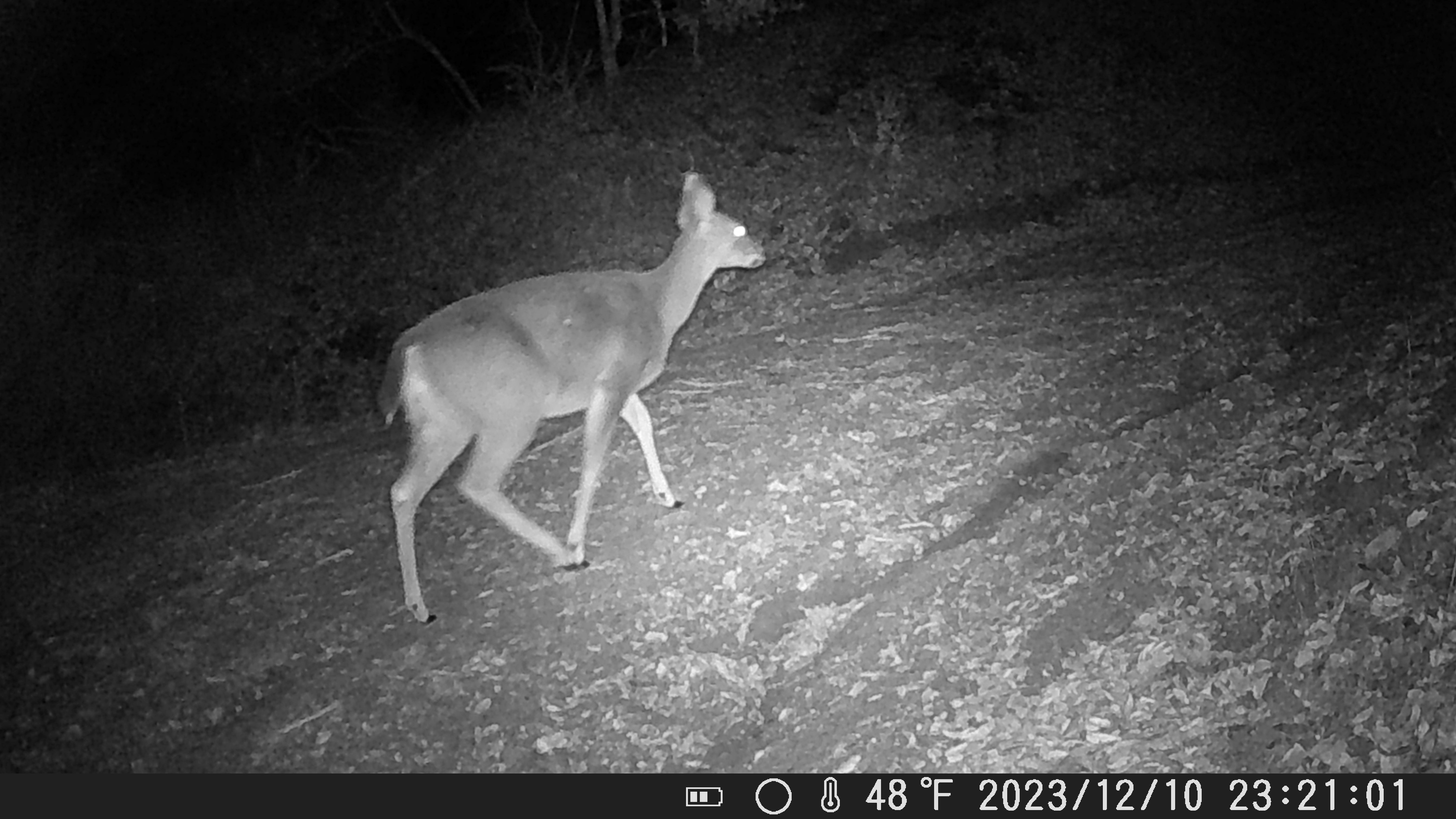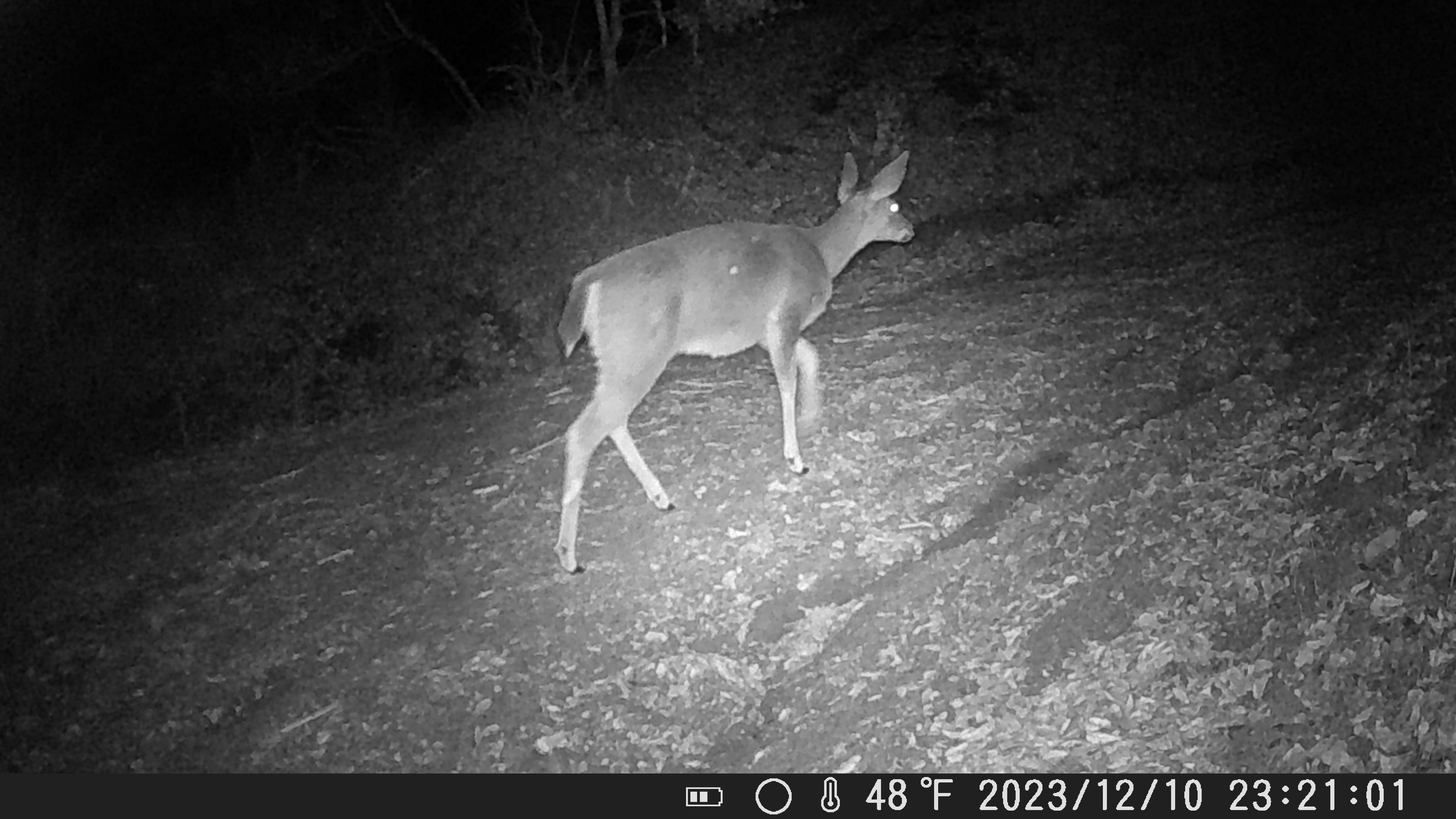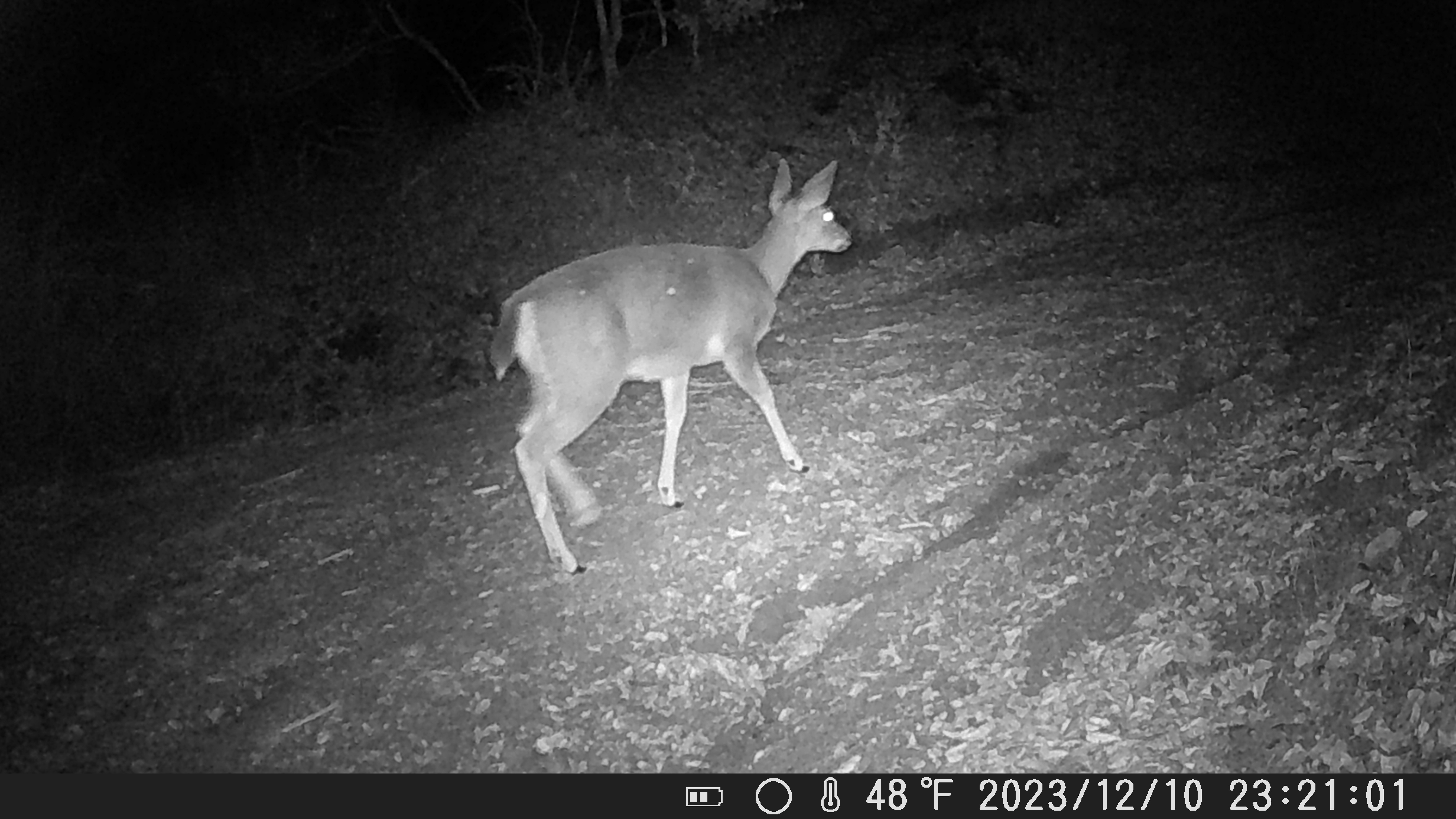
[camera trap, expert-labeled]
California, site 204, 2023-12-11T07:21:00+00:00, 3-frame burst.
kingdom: Animalia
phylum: Chordata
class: Mammalia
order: Artiodactyla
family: Cervidae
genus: Odocoileus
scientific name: Odocoileus hemionus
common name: mule deer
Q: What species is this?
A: Mule deer (Odocoileus hemionus).